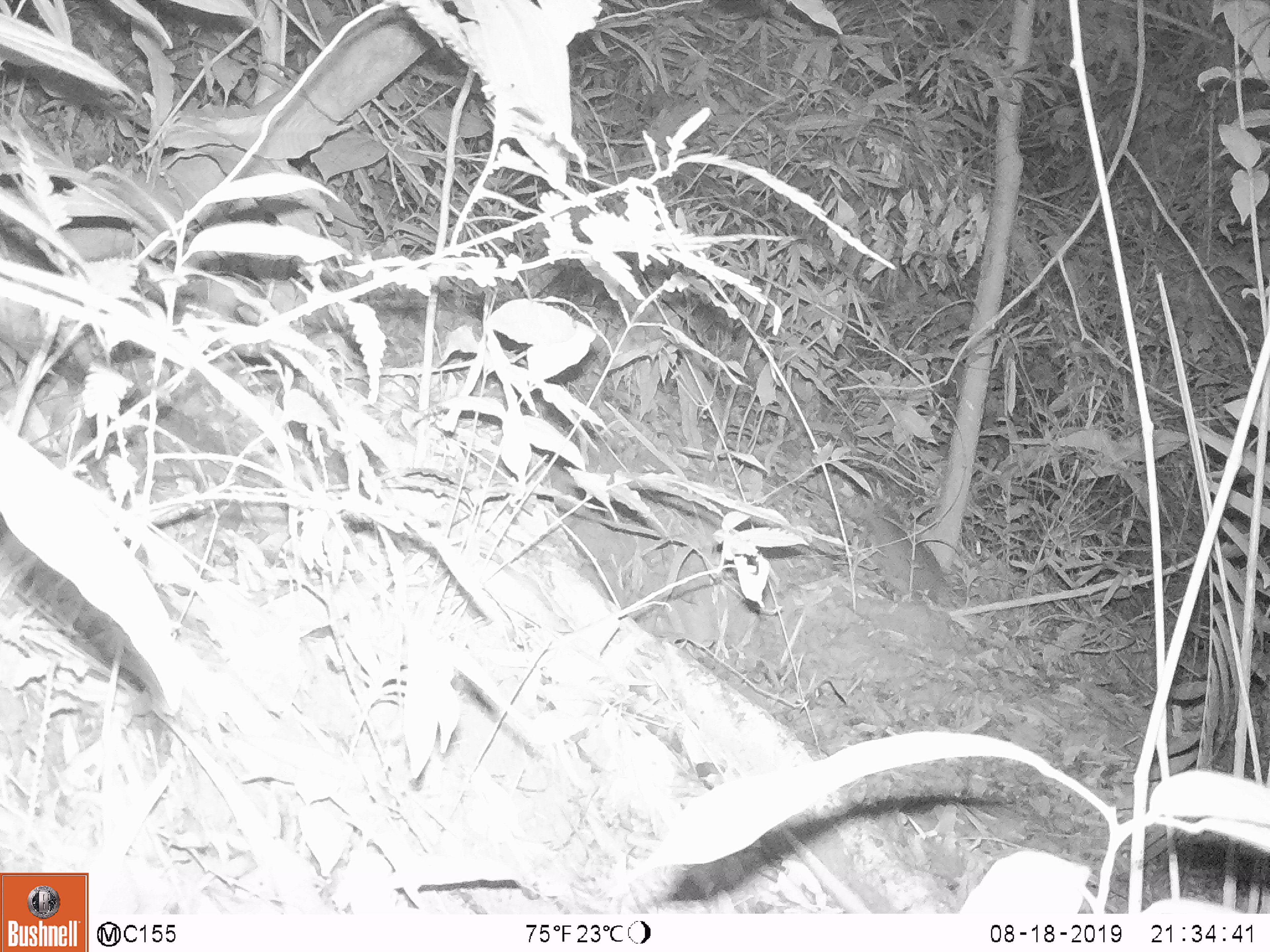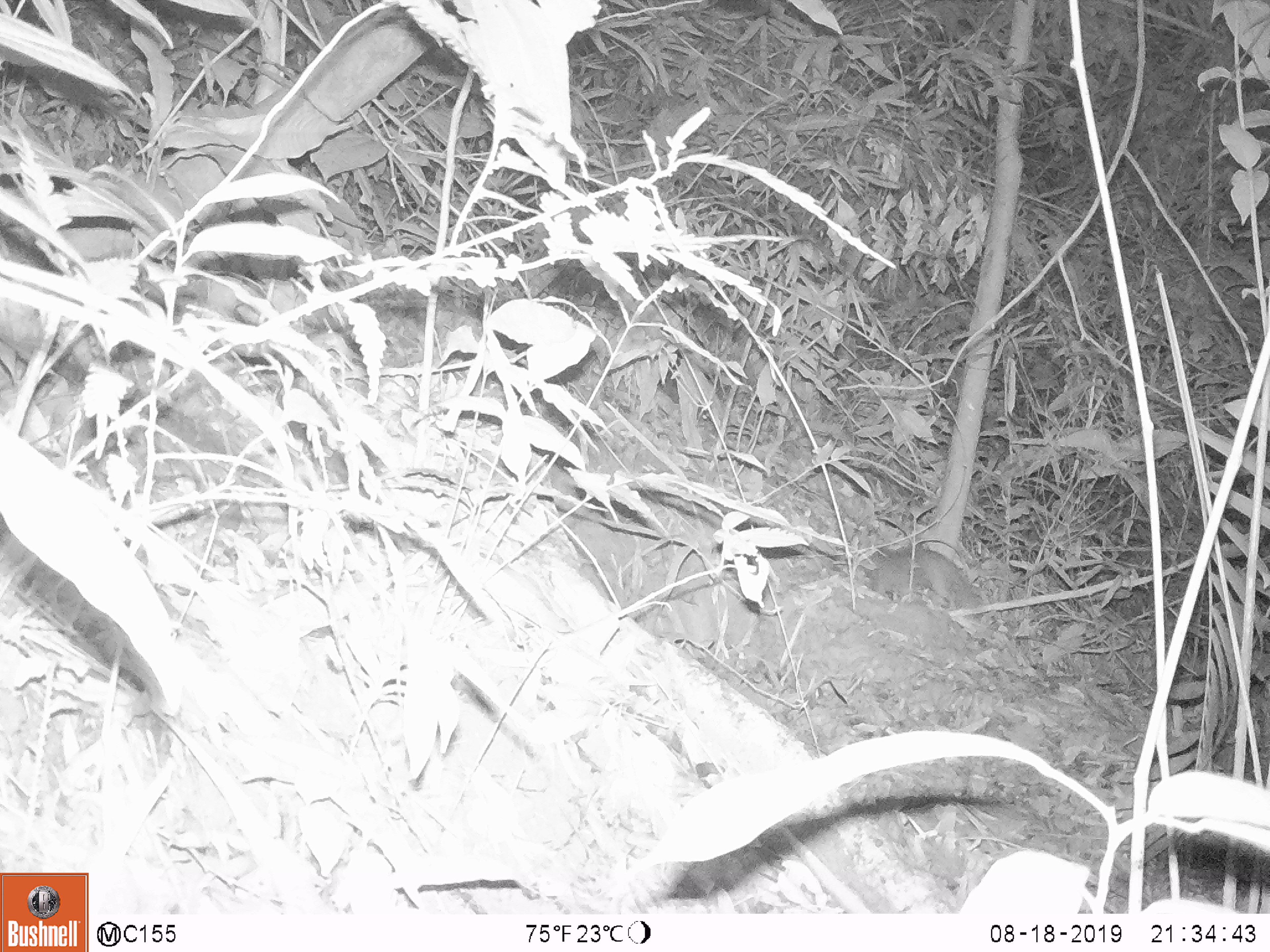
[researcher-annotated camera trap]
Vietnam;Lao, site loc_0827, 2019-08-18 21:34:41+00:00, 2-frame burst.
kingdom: Animalia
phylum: Chordata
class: Mammalia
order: Carnivora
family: Mustelidae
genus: Melogale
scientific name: Melogale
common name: ferret badger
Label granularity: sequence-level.